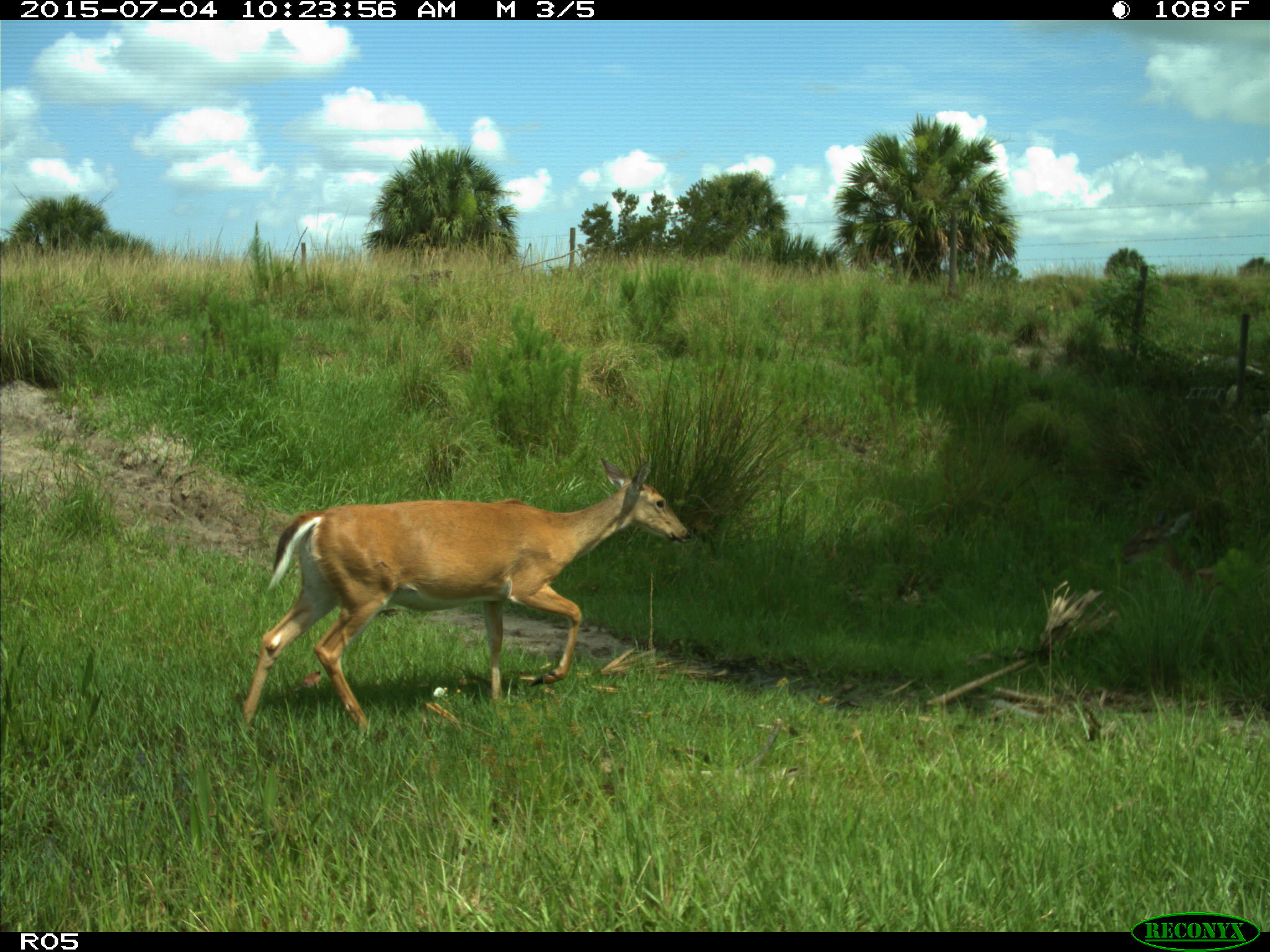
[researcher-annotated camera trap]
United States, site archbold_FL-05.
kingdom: Animalia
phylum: Chordata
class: Mammalia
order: Artiodactyla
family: Cervidae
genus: Odocoileus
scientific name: Odocoileus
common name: deer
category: unidentified deer